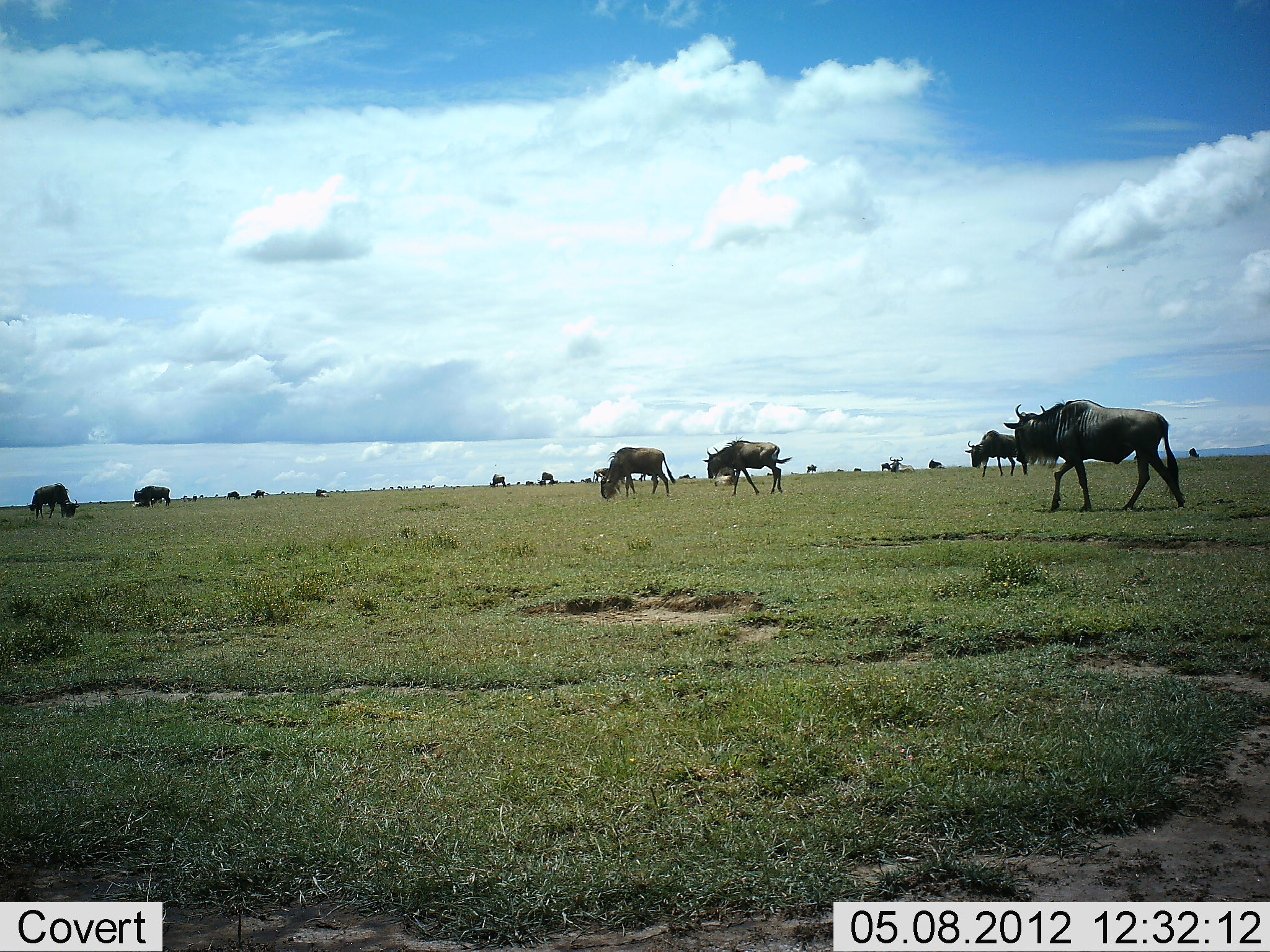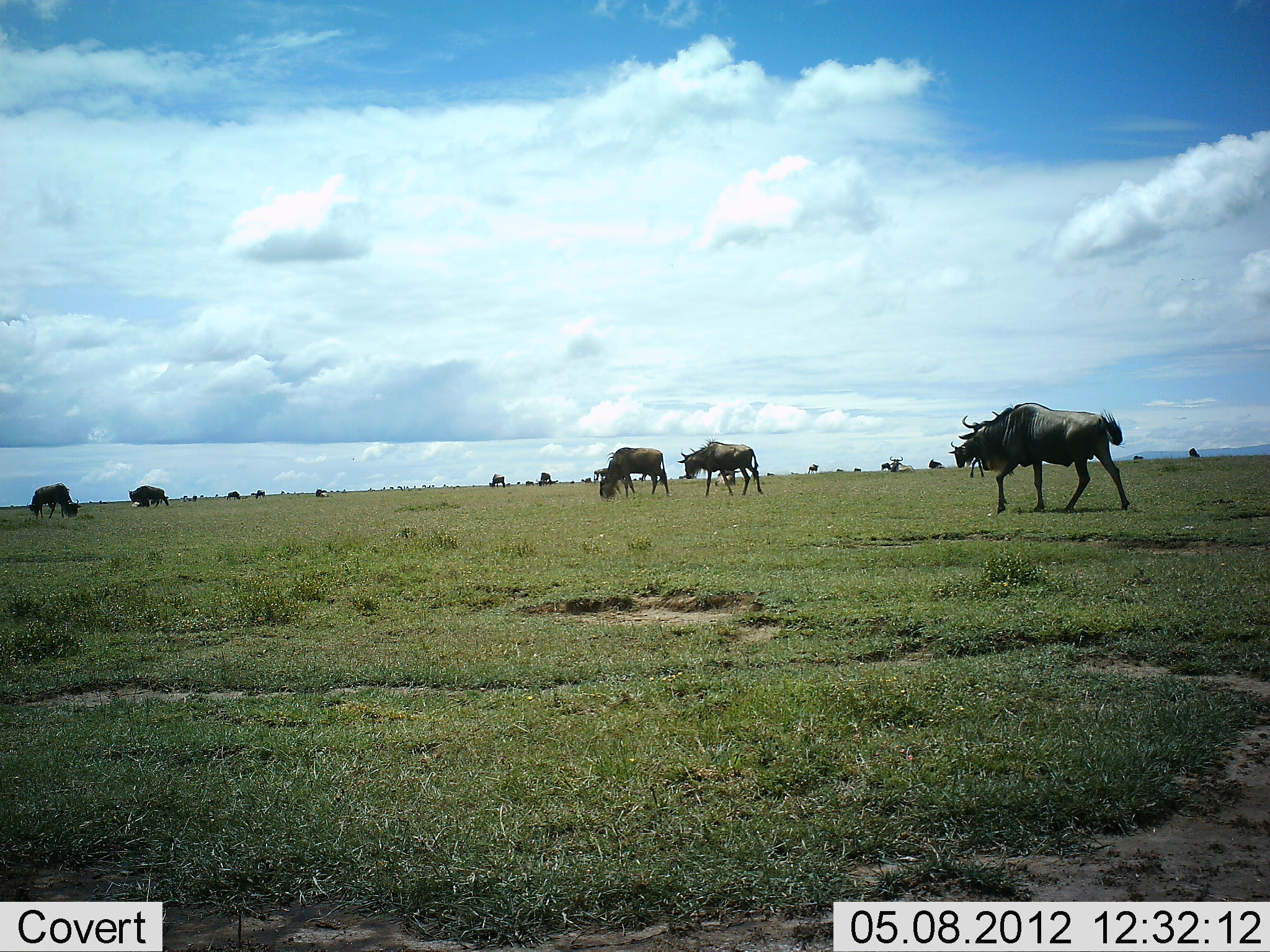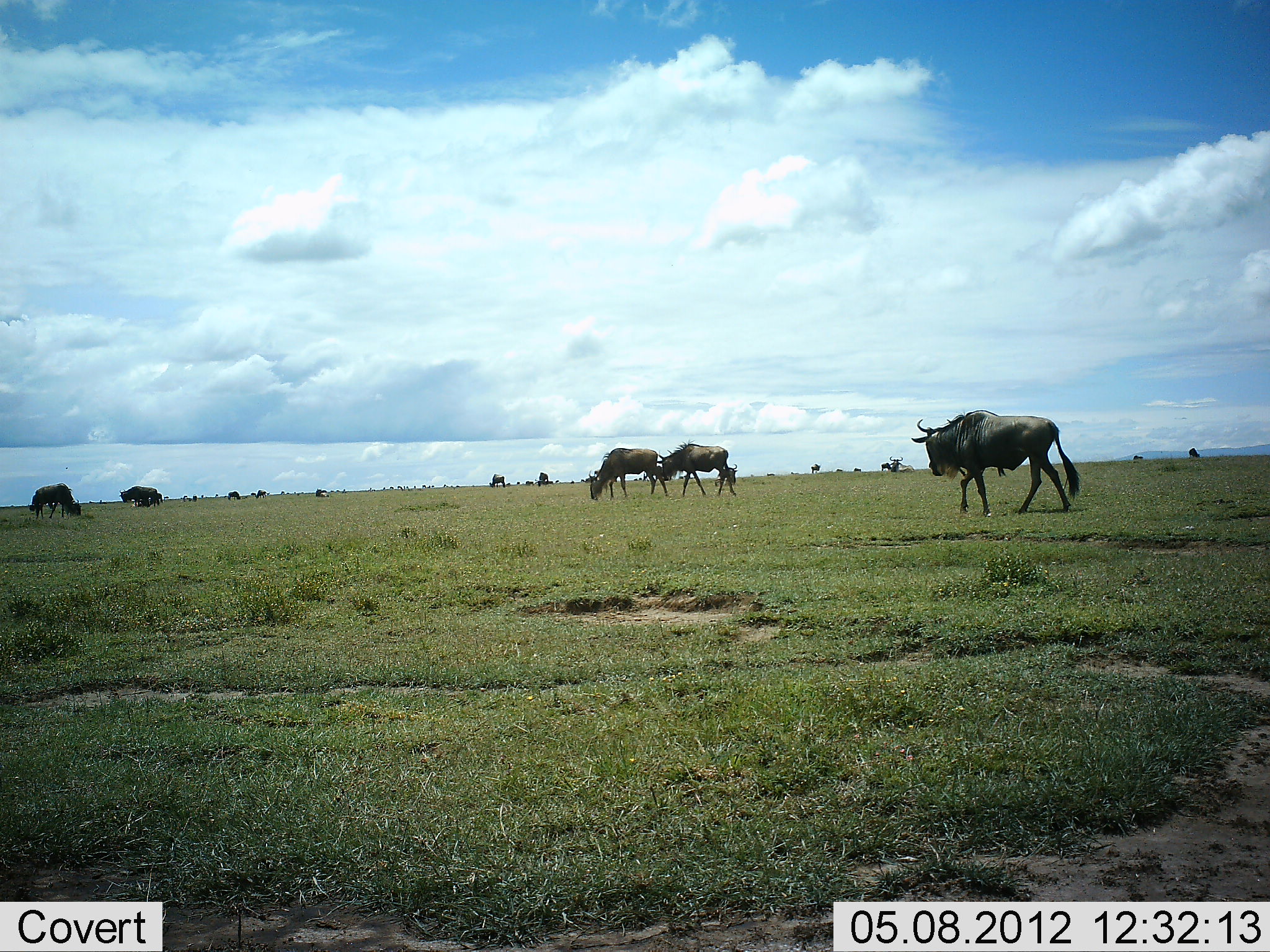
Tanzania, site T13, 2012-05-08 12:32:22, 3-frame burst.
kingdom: Animalia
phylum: Chordata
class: Mammalia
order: Artiodactyla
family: Bovidae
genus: Connochaetes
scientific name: Connochaetes taurinus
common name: blue wildebeest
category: wildebeest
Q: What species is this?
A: Wildebeest (blue wildebeest) (Connochaetes taurinus).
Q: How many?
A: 11-50.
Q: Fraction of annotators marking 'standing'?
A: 60%.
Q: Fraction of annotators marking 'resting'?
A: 10%.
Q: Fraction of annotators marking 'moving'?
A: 90%.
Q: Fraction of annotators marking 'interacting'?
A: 0%.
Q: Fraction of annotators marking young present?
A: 0%.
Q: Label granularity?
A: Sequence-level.